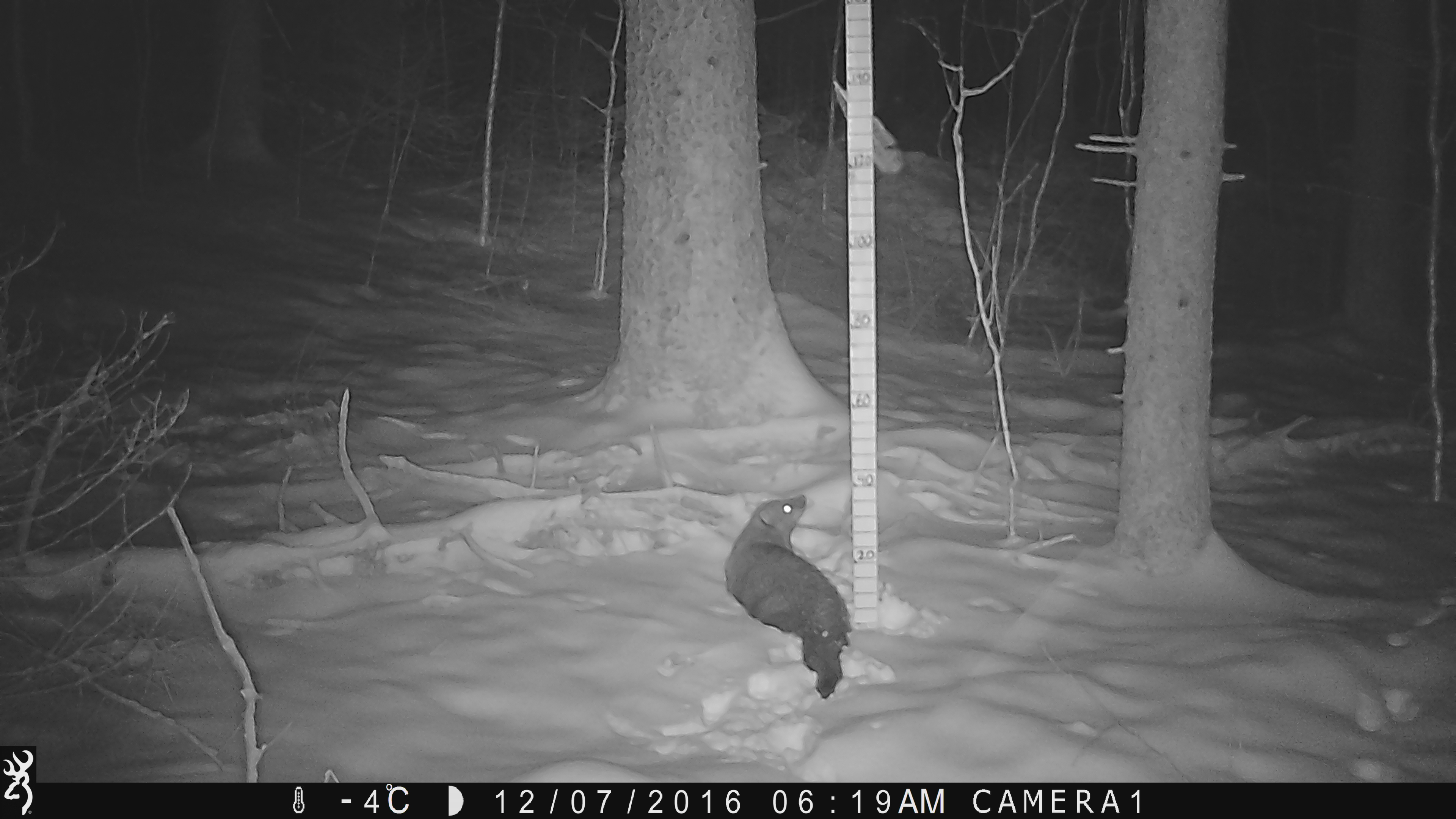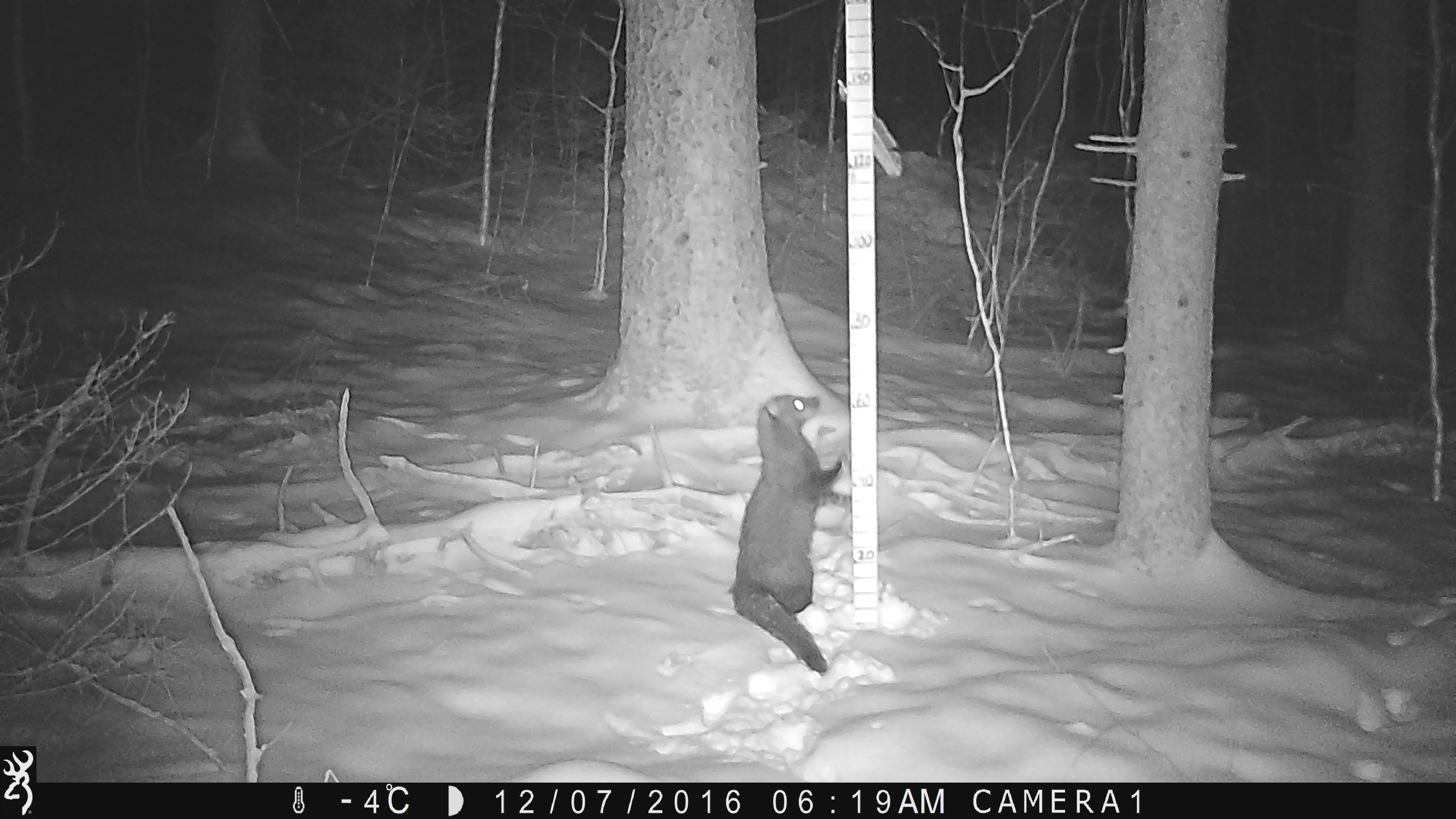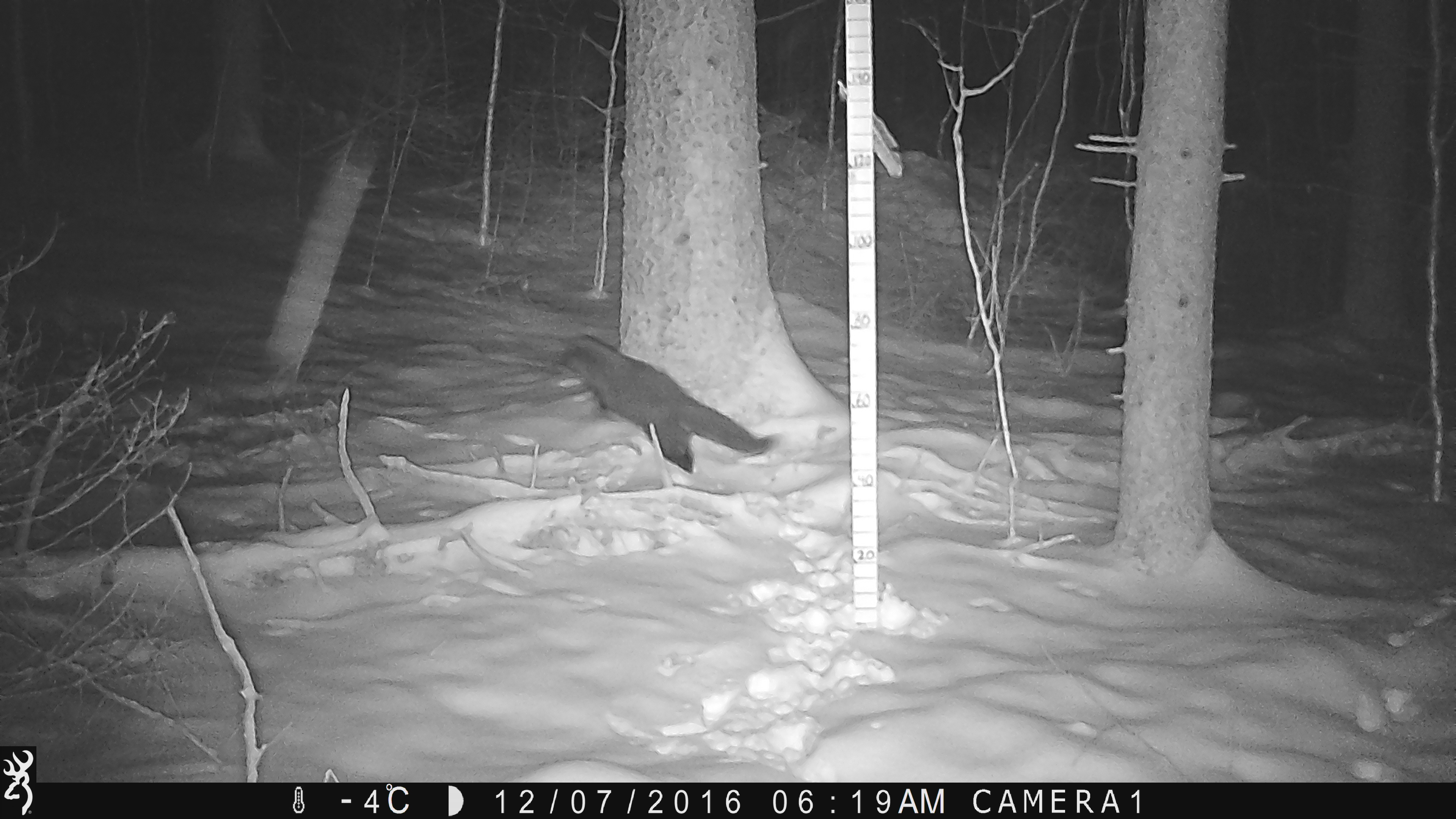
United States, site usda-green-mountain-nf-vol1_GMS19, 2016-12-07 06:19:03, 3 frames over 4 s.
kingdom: Animalia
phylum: Chordata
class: Mammalia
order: Carnivora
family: Mustelidae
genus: Pekania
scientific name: Pekania pennanti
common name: fisher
Fisher (Pekania pennanti).